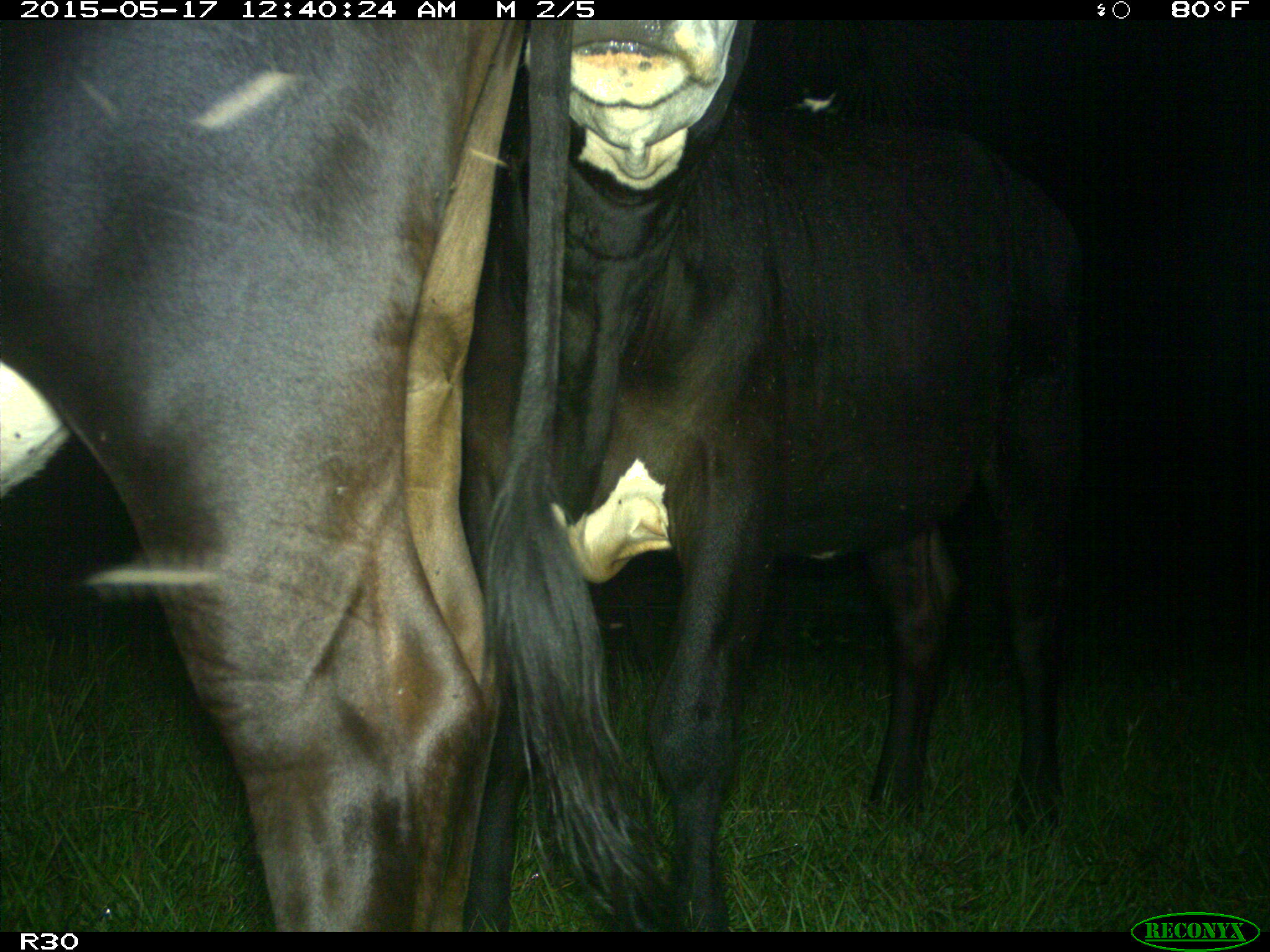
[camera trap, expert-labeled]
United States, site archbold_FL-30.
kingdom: Animalia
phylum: Chordata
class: Mammalia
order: Artiodactyla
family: Bovidae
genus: Bos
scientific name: Bos taurus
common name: domestic cow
Bos taurus (domestic cow).